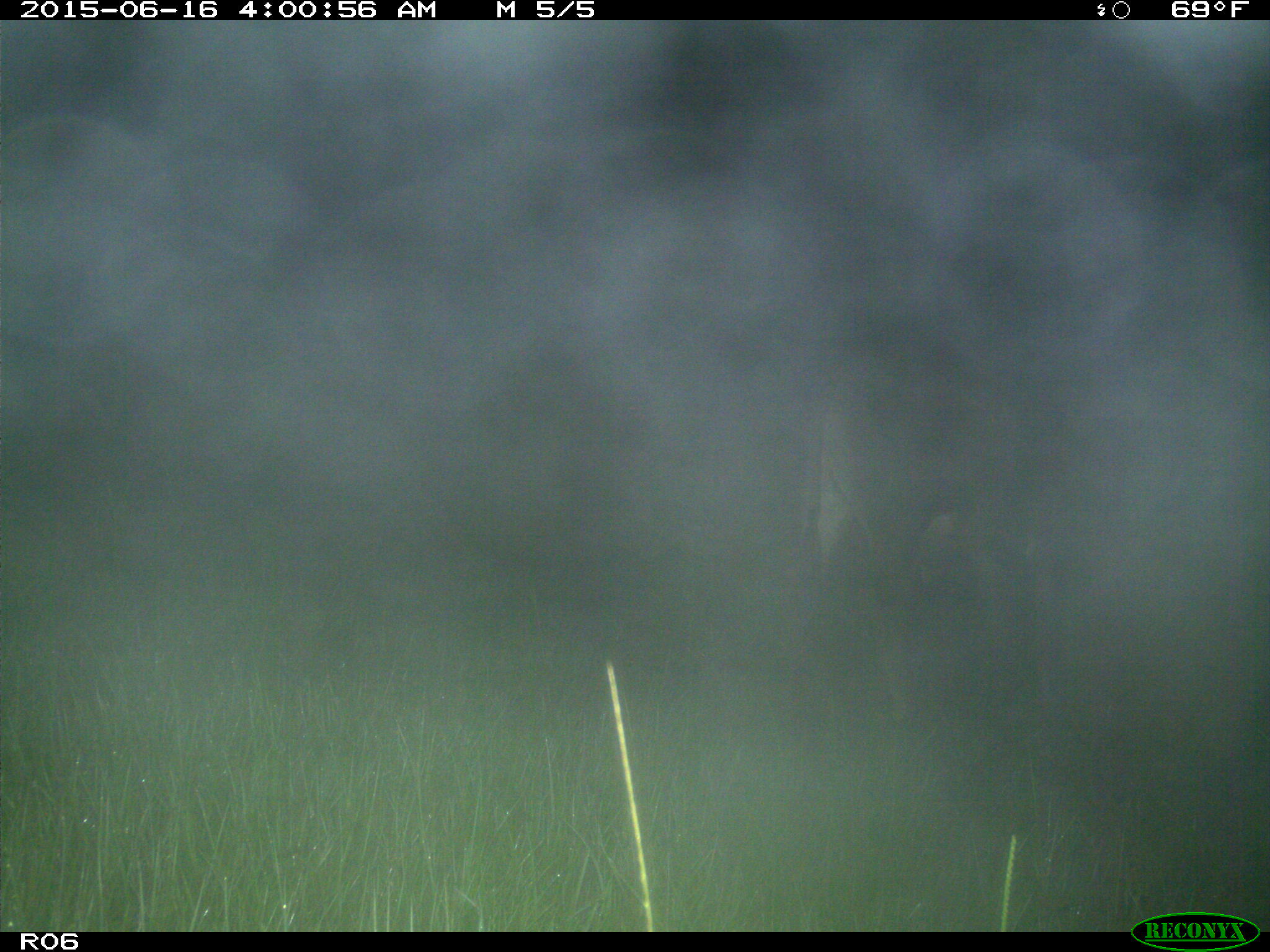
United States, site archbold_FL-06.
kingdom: Animalia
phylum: Chordata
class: Mammalia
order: Artiodactyla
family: Bovidae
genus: Bos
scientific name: Bos taurus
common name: domestic cow